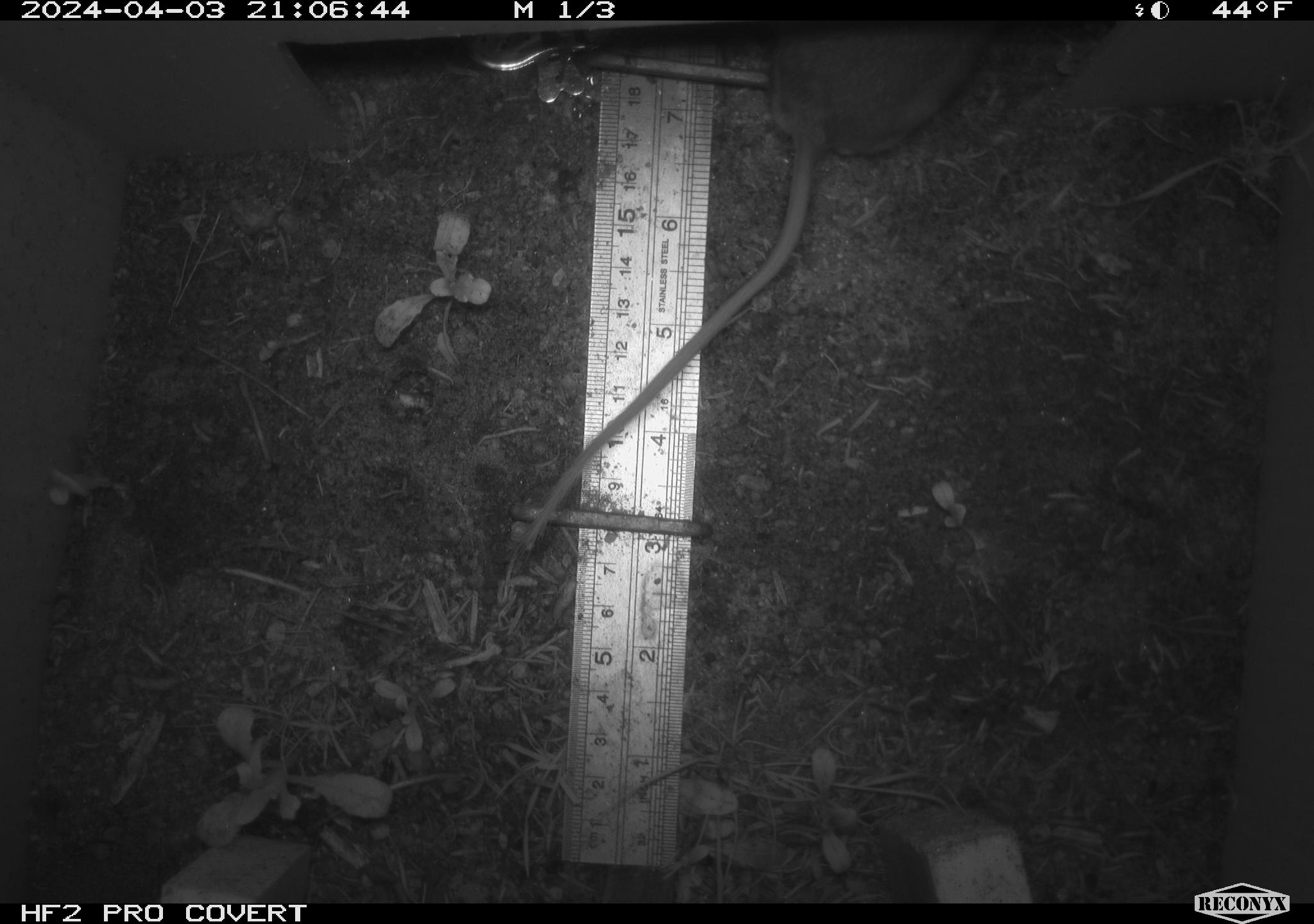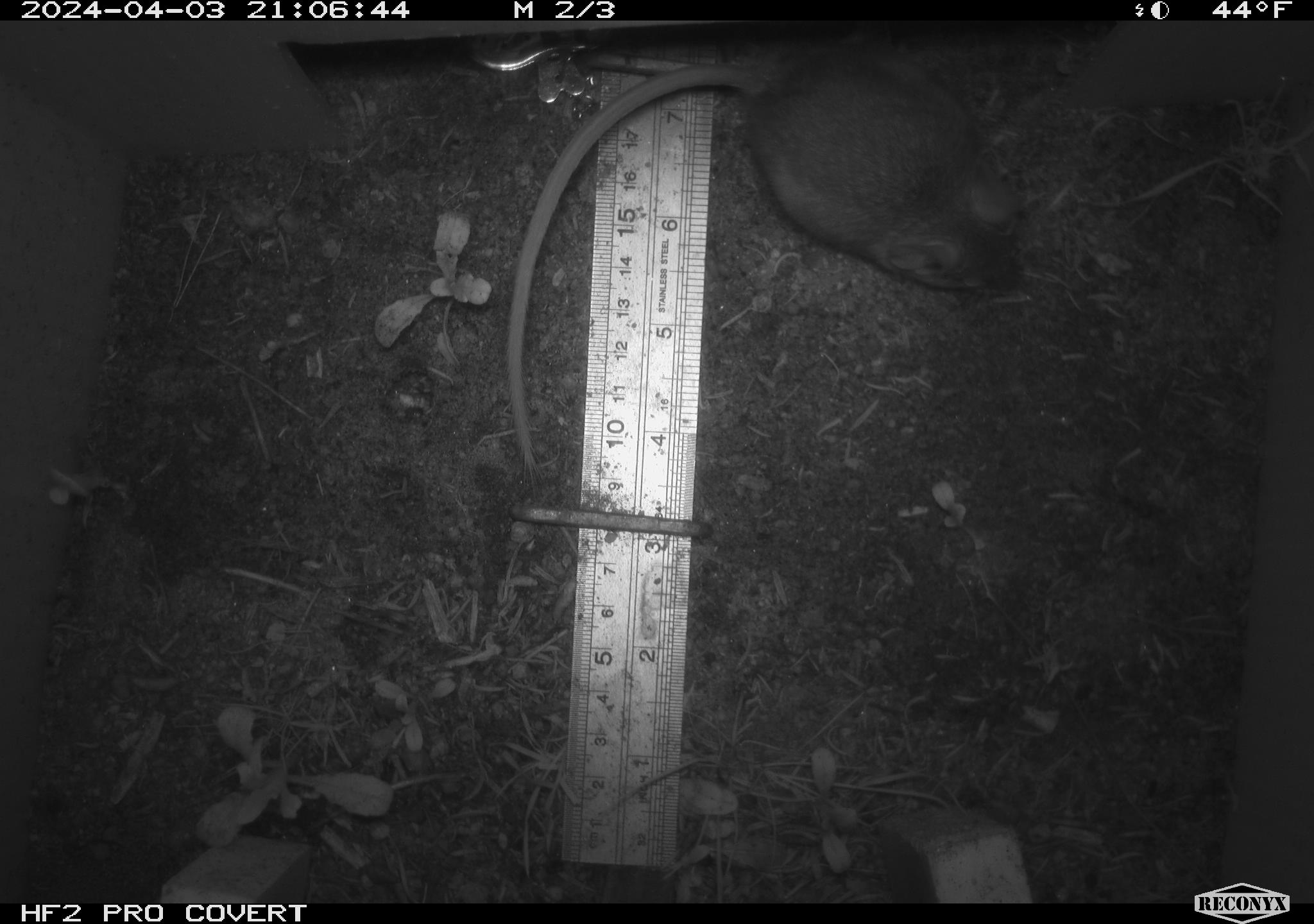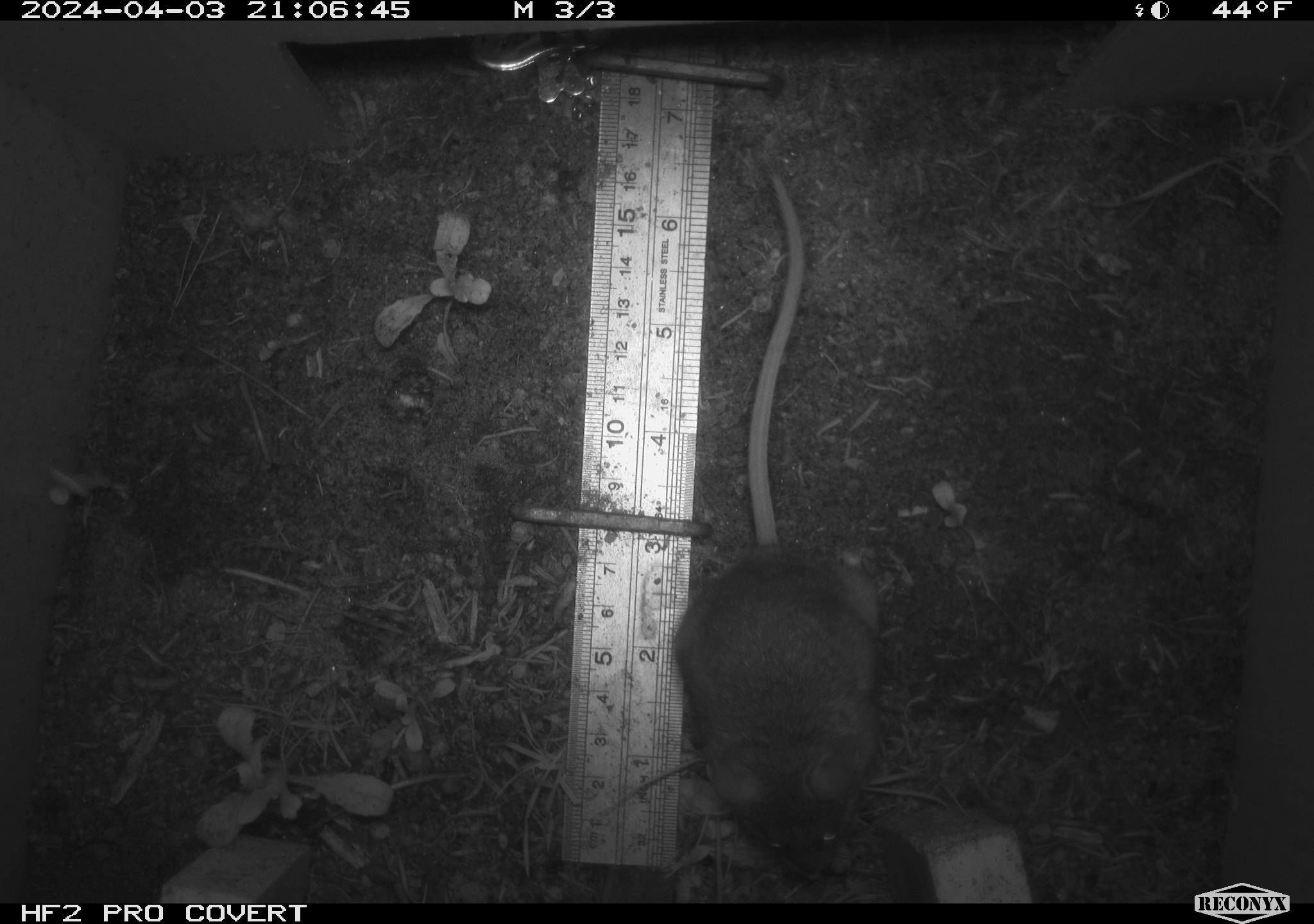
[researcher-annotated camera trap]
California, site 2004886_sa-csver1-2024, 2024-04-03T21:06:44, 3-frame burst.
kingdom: Animalia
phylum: Chordata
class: Mammalia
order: Rodentia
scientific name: Rodentia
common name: rodent